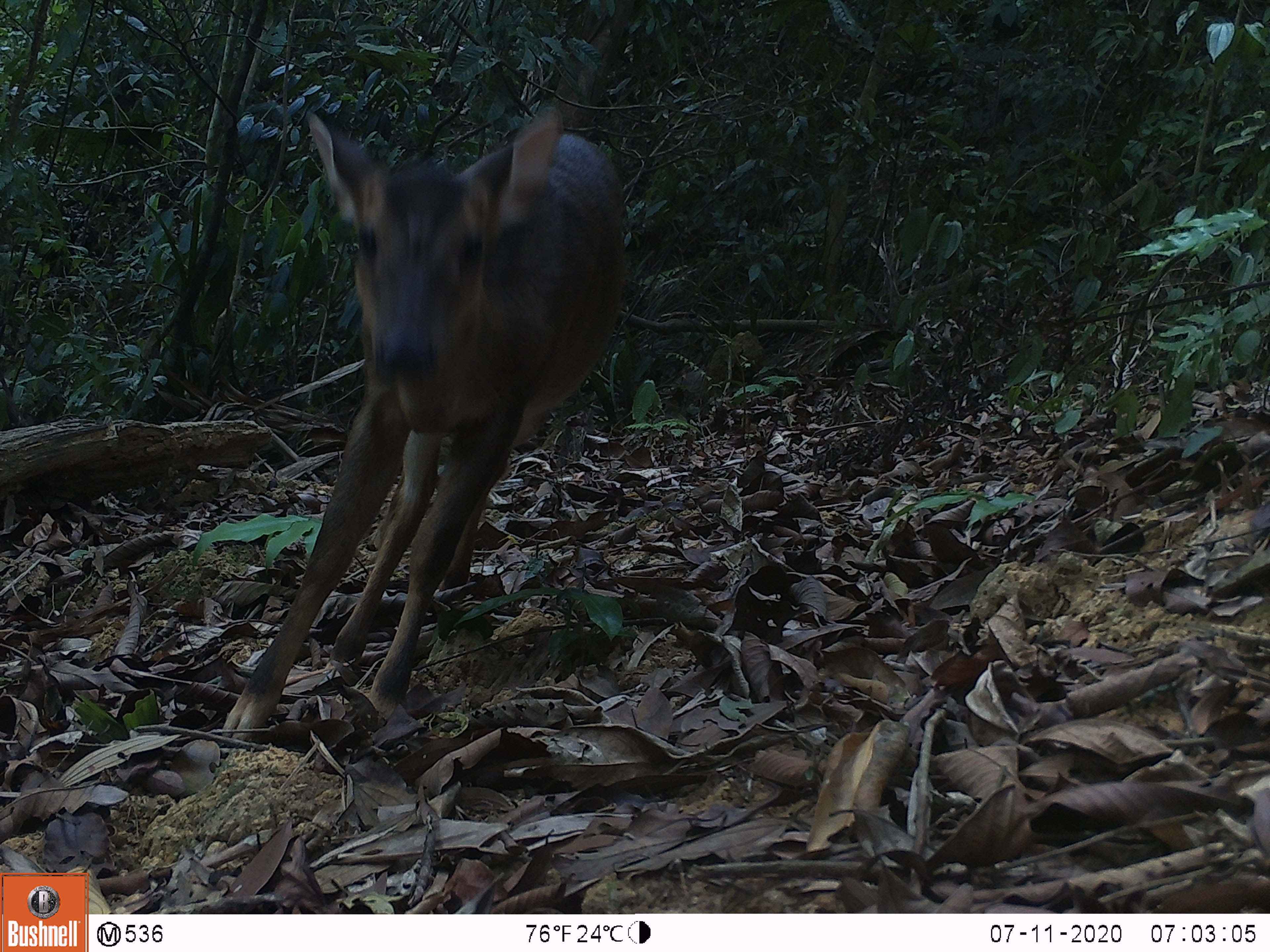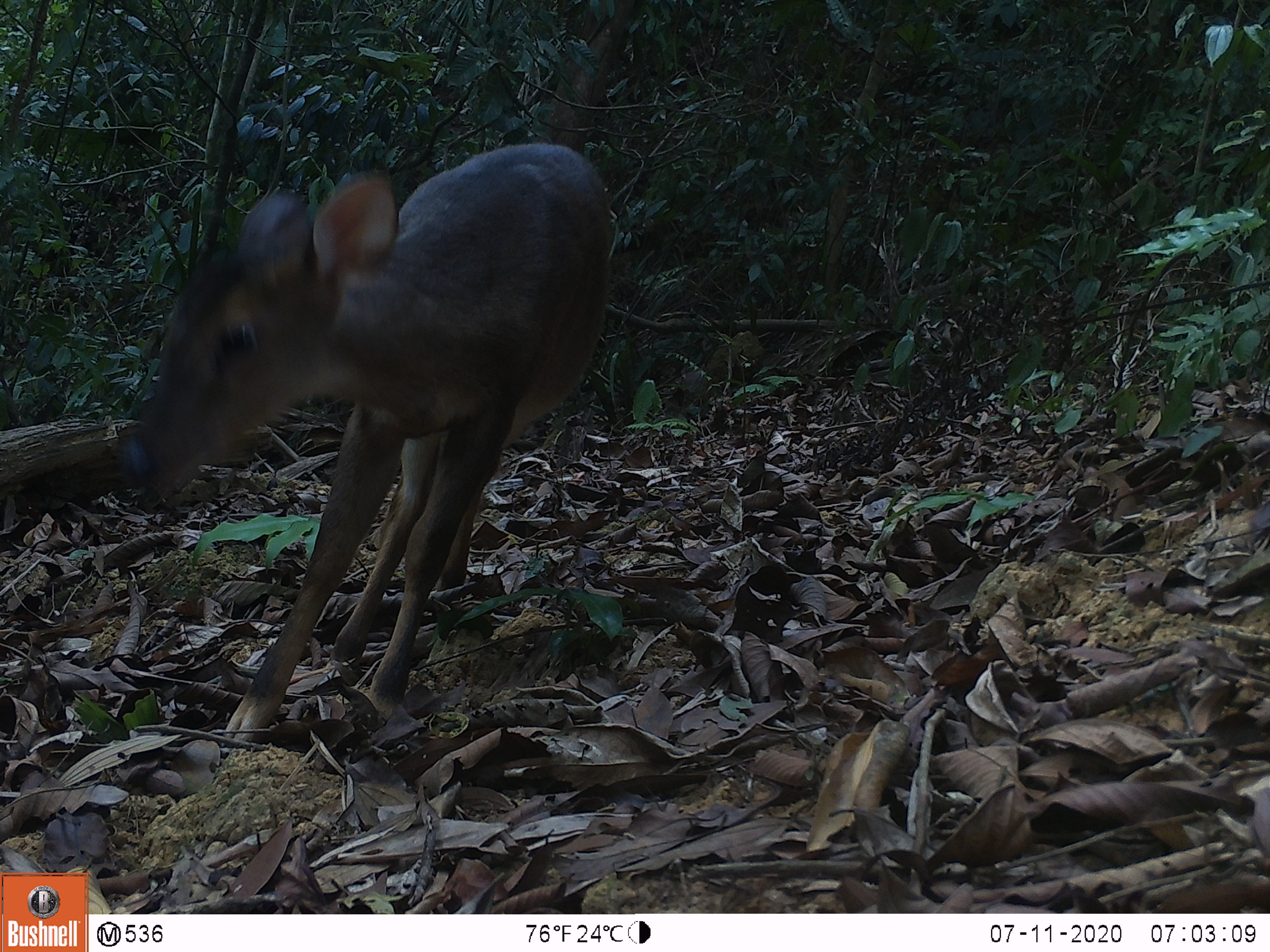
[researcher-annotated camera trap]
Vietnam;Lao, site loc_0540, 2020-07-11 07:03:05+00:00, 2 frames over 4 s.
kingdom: Animalia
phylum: Chordata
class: Mammalia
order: Artiodactyla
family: Cervidae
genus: Muntiacus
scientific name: Muntiacus vuquangensis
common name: large-antlered muntjac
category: large antlered muntjac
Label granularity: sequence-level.